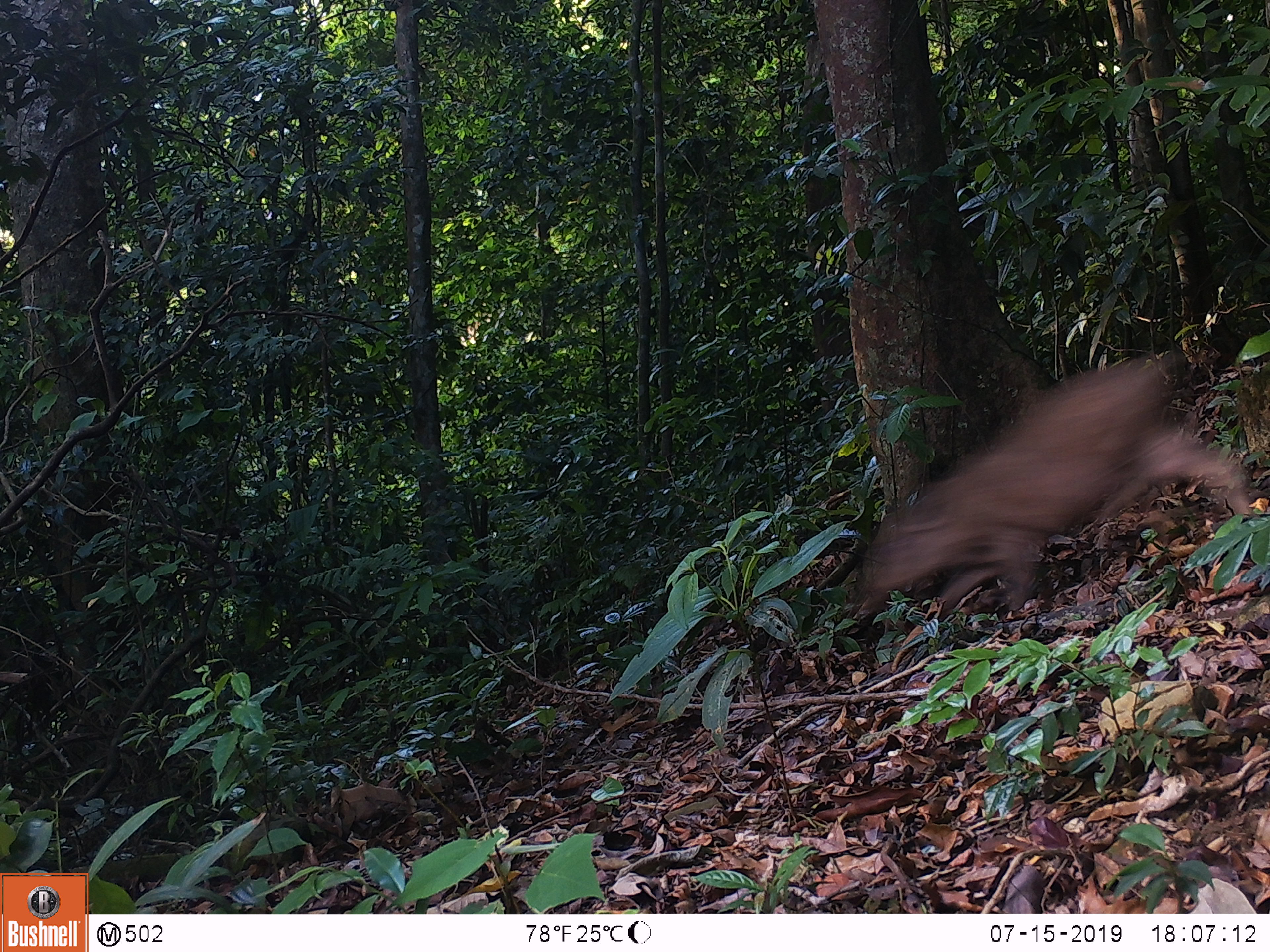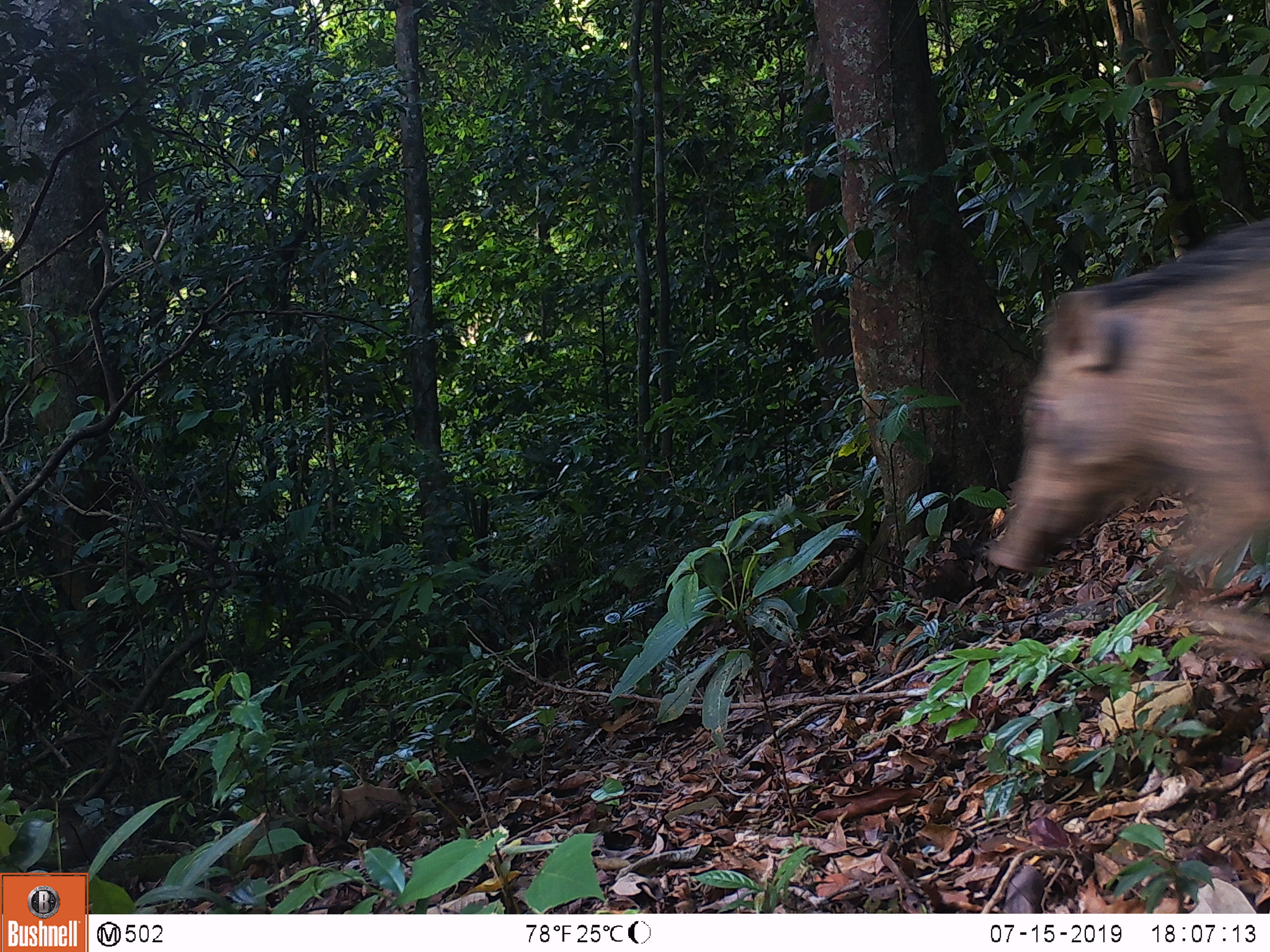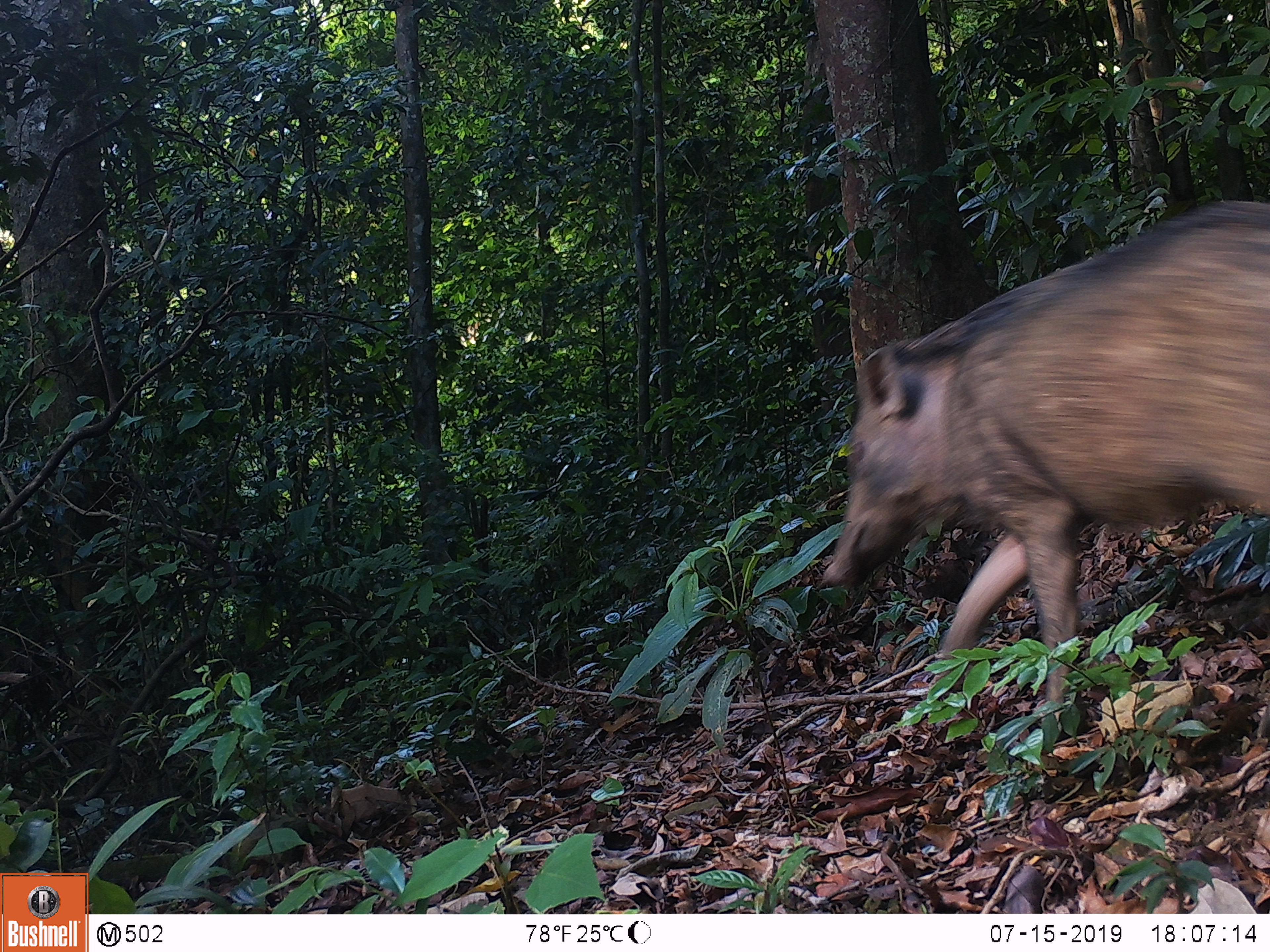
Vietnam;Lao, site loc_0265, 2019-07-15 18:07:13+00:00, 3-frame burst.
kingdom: Animalia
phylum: Chordata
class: Mammalia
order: Artiodactyla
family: Suidae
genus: Sus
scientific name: Sus scrofa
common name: eurasian wild pig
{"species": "eurasian wild pig (Sus scrofa)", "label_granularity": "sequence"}